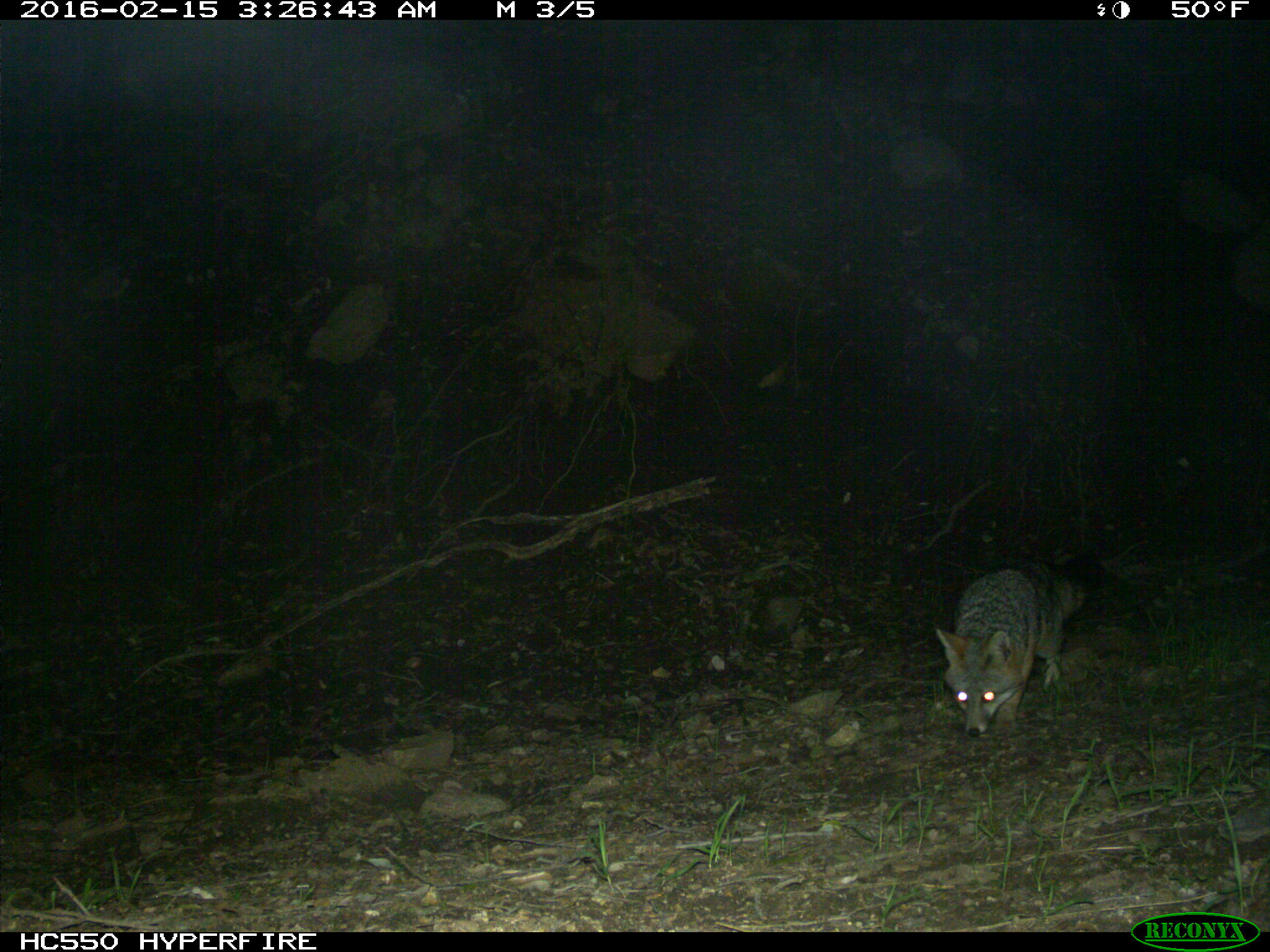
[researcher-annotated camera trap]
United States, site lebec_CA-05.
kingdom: Animalia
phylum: Chordata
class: Mammalia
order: Carnivora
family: Canidae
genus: Urocyon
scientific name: Urocyon cinereoargenteus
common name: gray fox